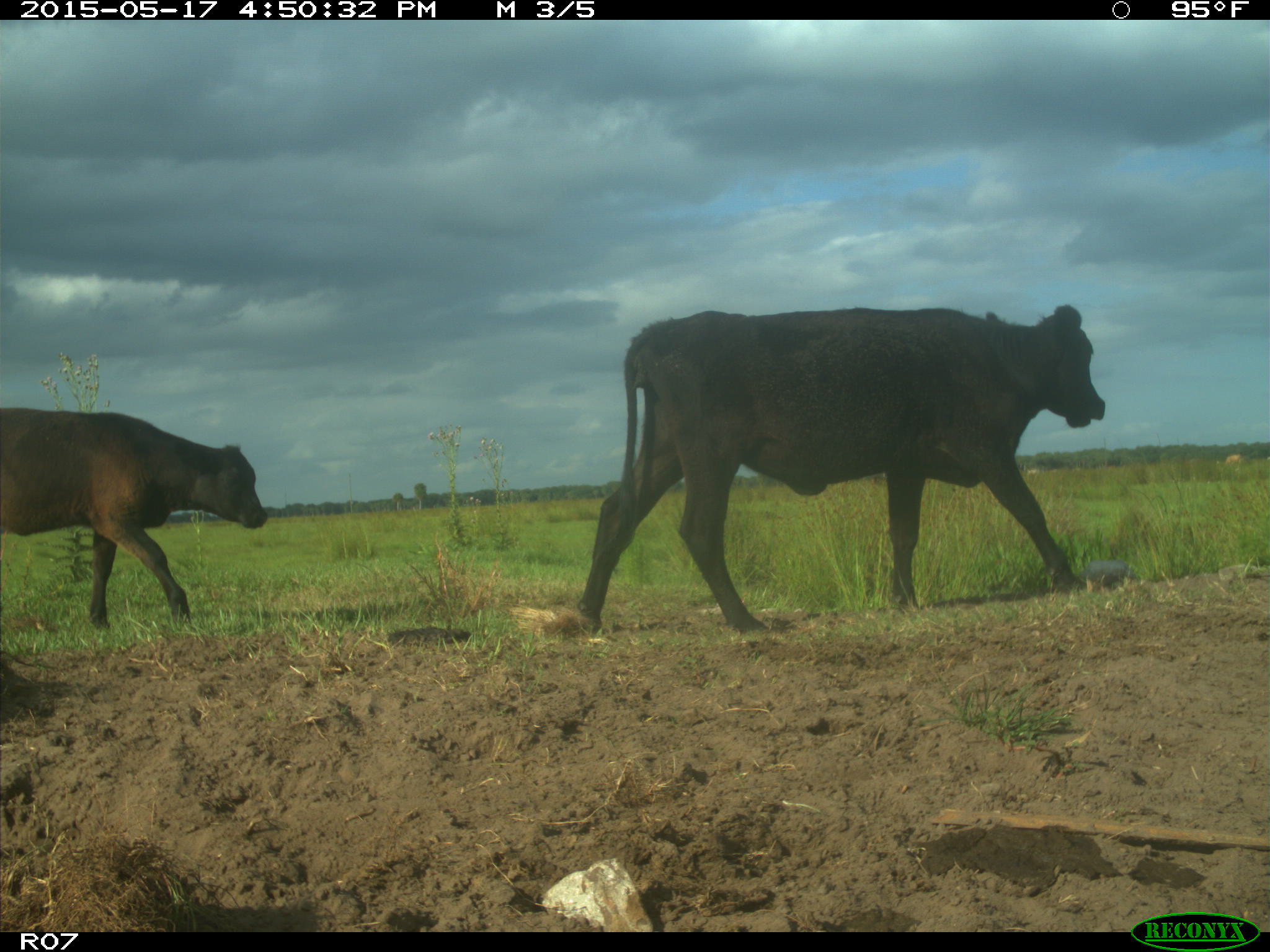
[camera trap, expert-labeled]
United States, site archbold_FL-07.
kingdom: Animalia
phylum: Chordata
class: Mammalia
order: Artiodactyla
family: Bovidae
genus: Bos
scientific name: Bos taurus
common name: domestic cow